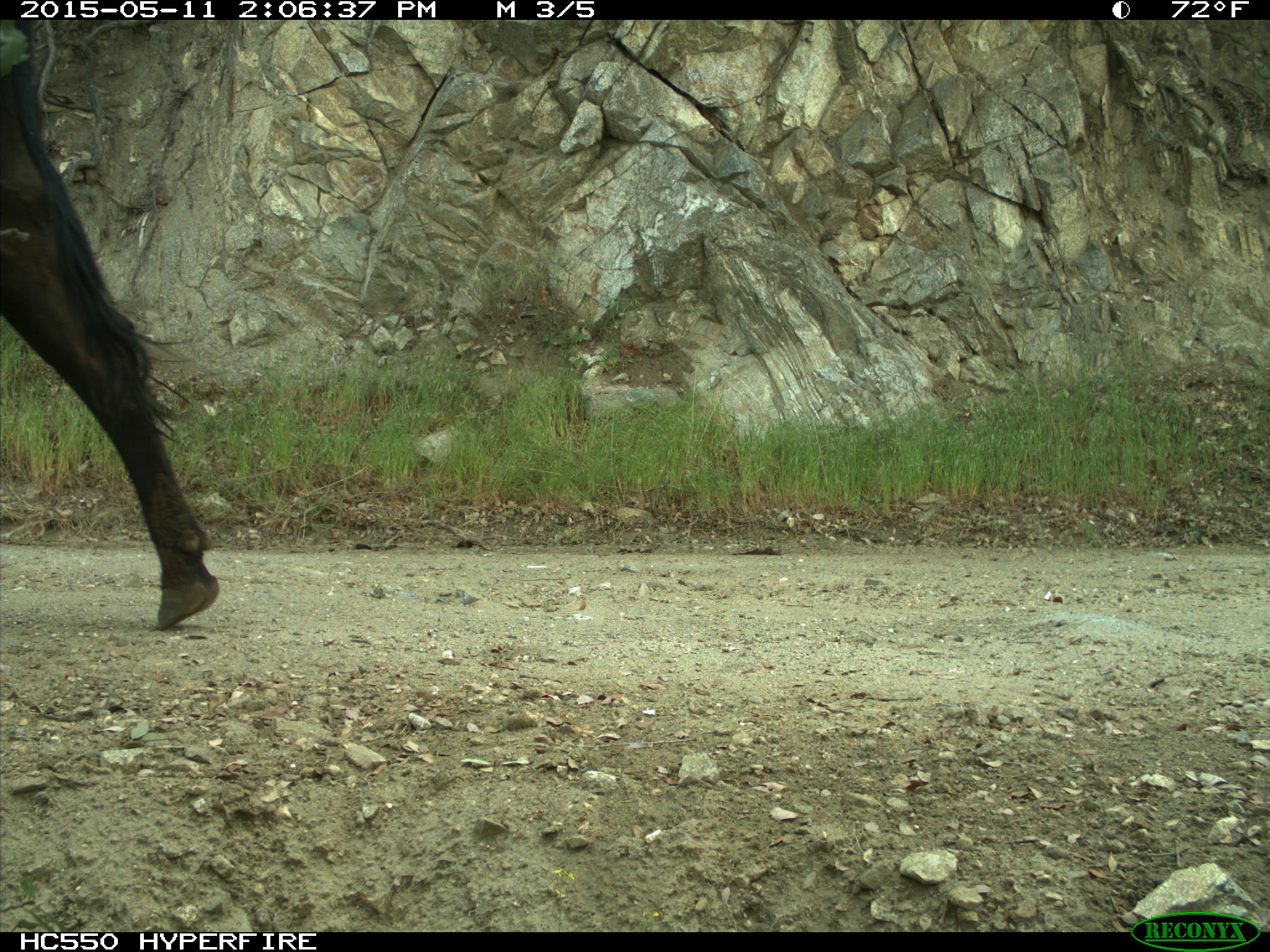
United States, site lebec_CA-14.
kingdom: Animalia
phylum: Chordata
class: Mammalia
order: Artiodactyla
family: Bovidae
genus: Bos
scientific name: Bos taurus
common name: domestic cow